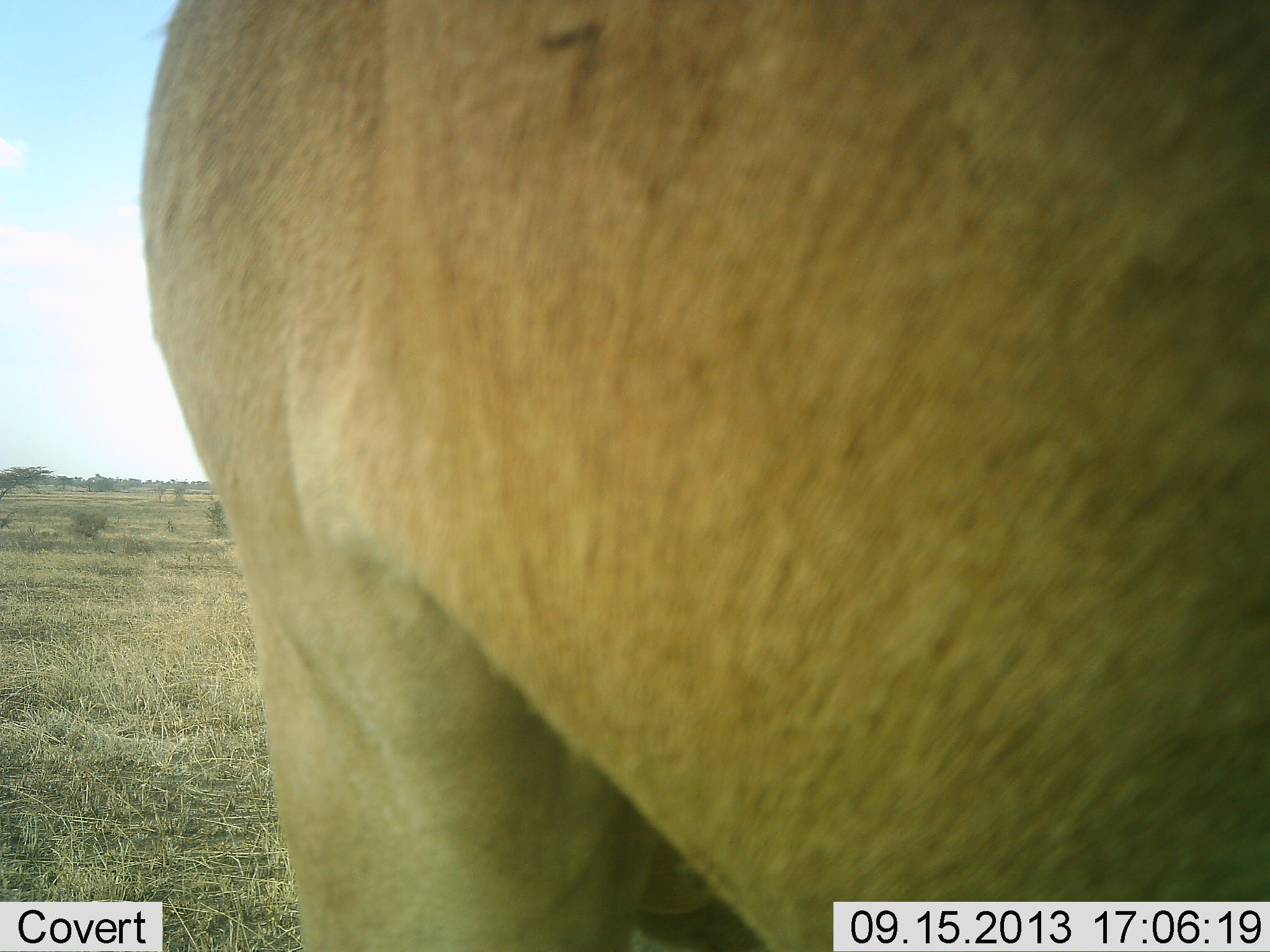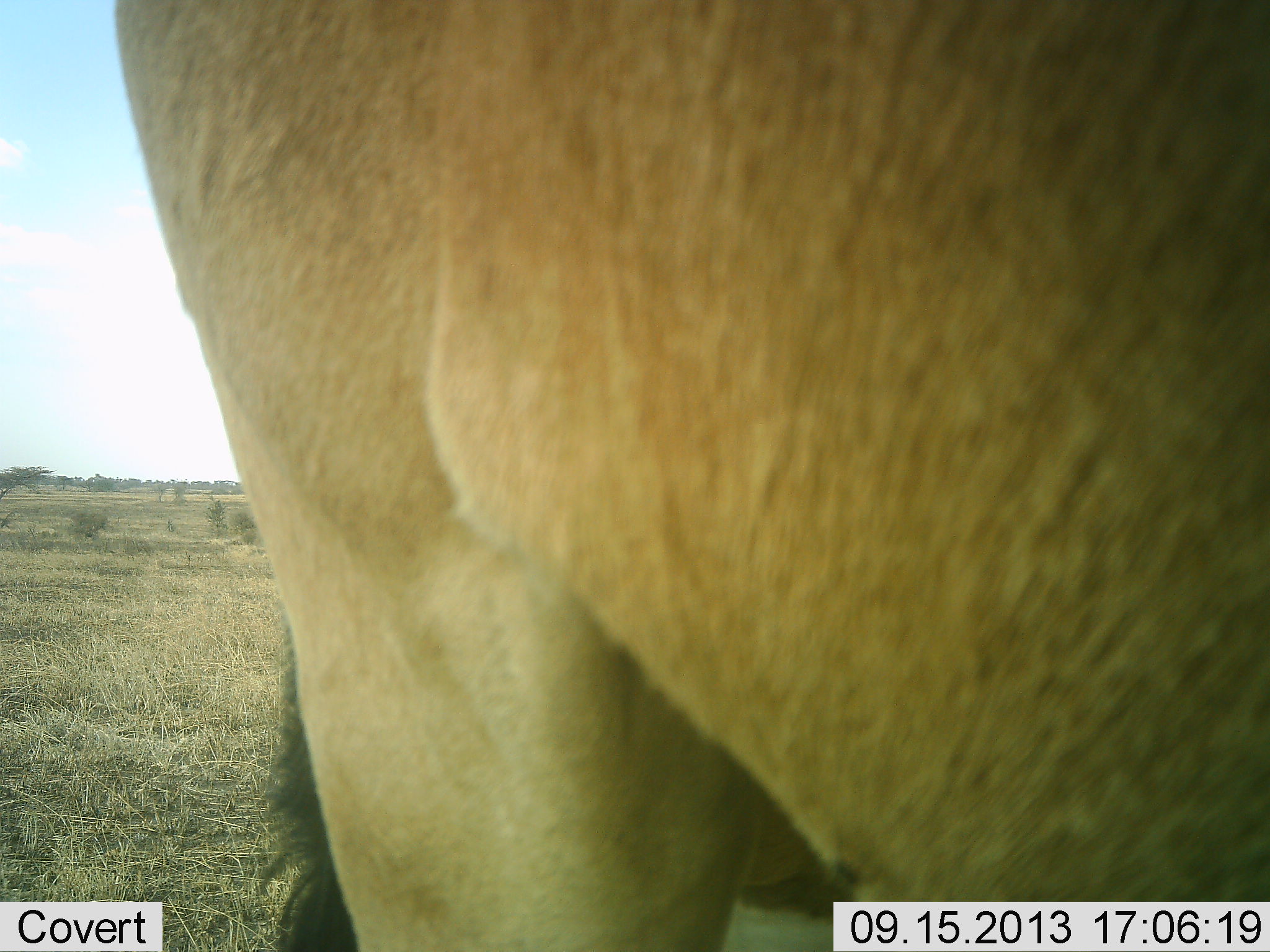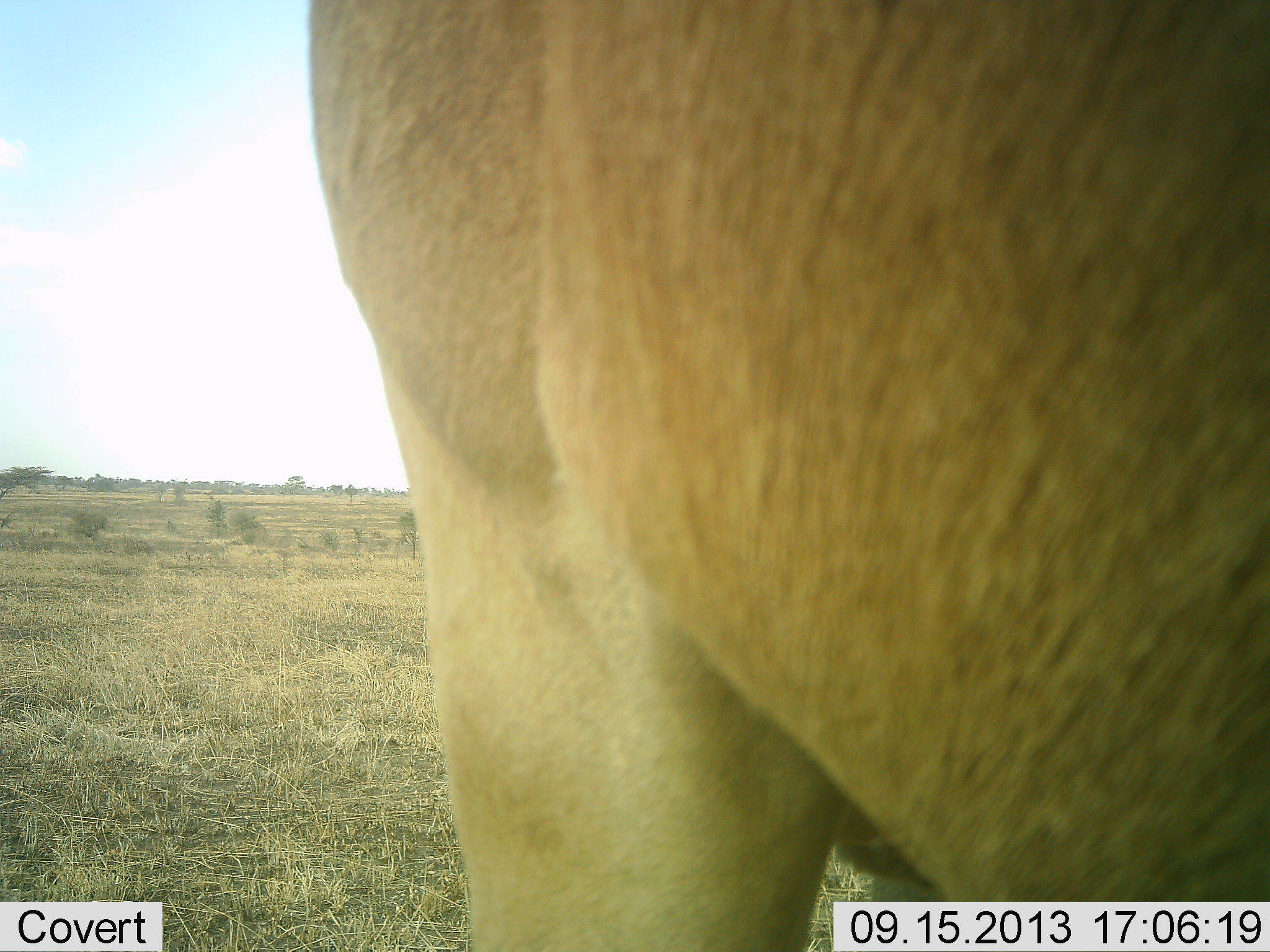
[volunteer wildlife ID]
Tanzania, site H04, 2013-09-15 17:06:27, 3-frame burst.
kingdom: Animalia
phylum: Chordata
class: Mammalia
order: Artiodactyla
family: Bovidae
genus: Alcelaphus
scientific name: Alcelaphus buselaphus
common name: hartebeest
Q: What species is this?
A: Hartebeest (Alcelaphus buselaphus).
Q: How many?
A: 1.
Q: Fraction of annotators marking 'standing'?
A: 80%.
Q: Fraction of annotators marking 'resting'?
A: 0%.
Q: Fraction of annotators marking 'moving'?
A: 10%.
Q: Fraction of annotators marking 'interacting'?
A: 10%.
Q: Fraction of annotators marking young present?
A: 0%.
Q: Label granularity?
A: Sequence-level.